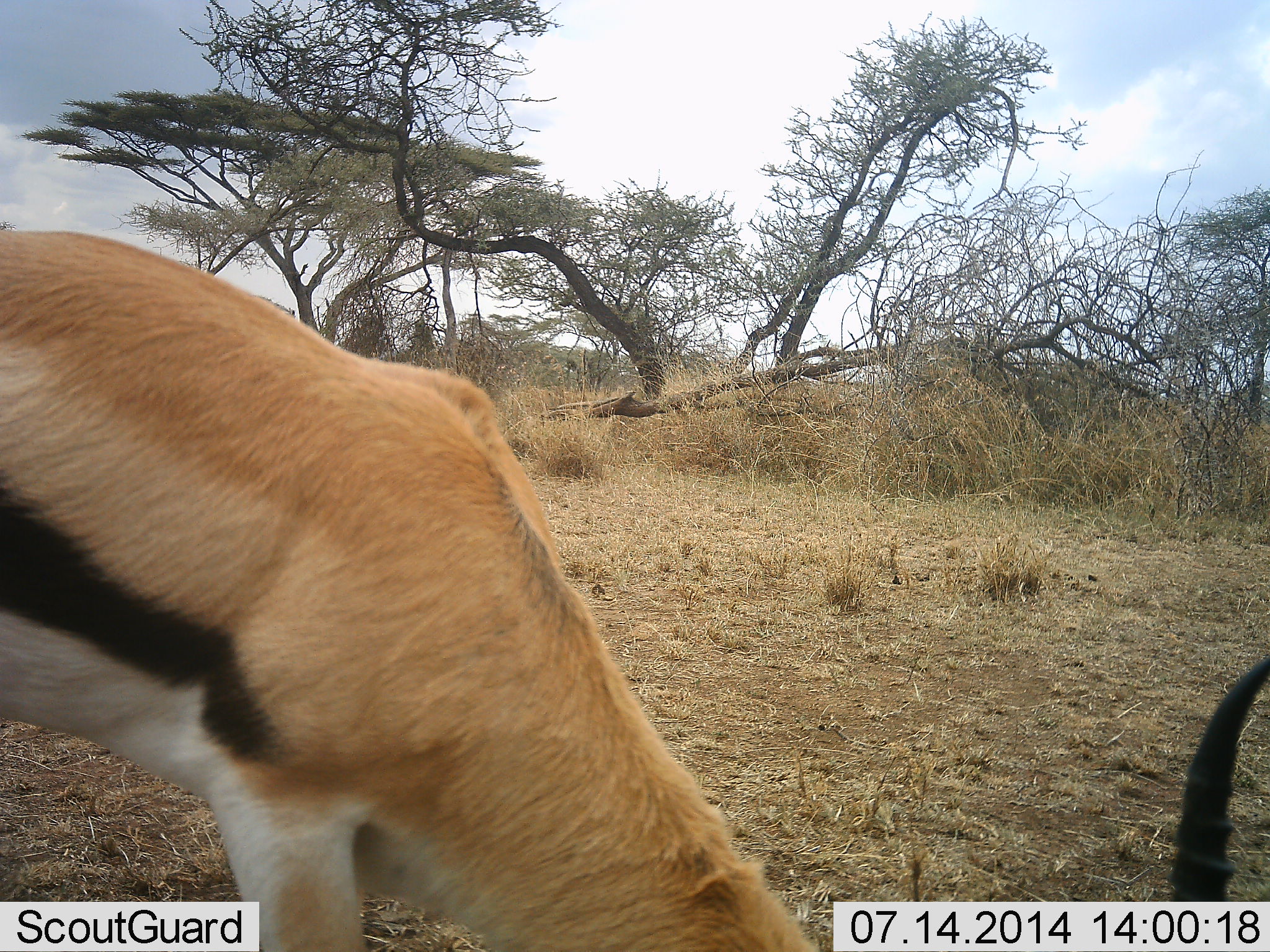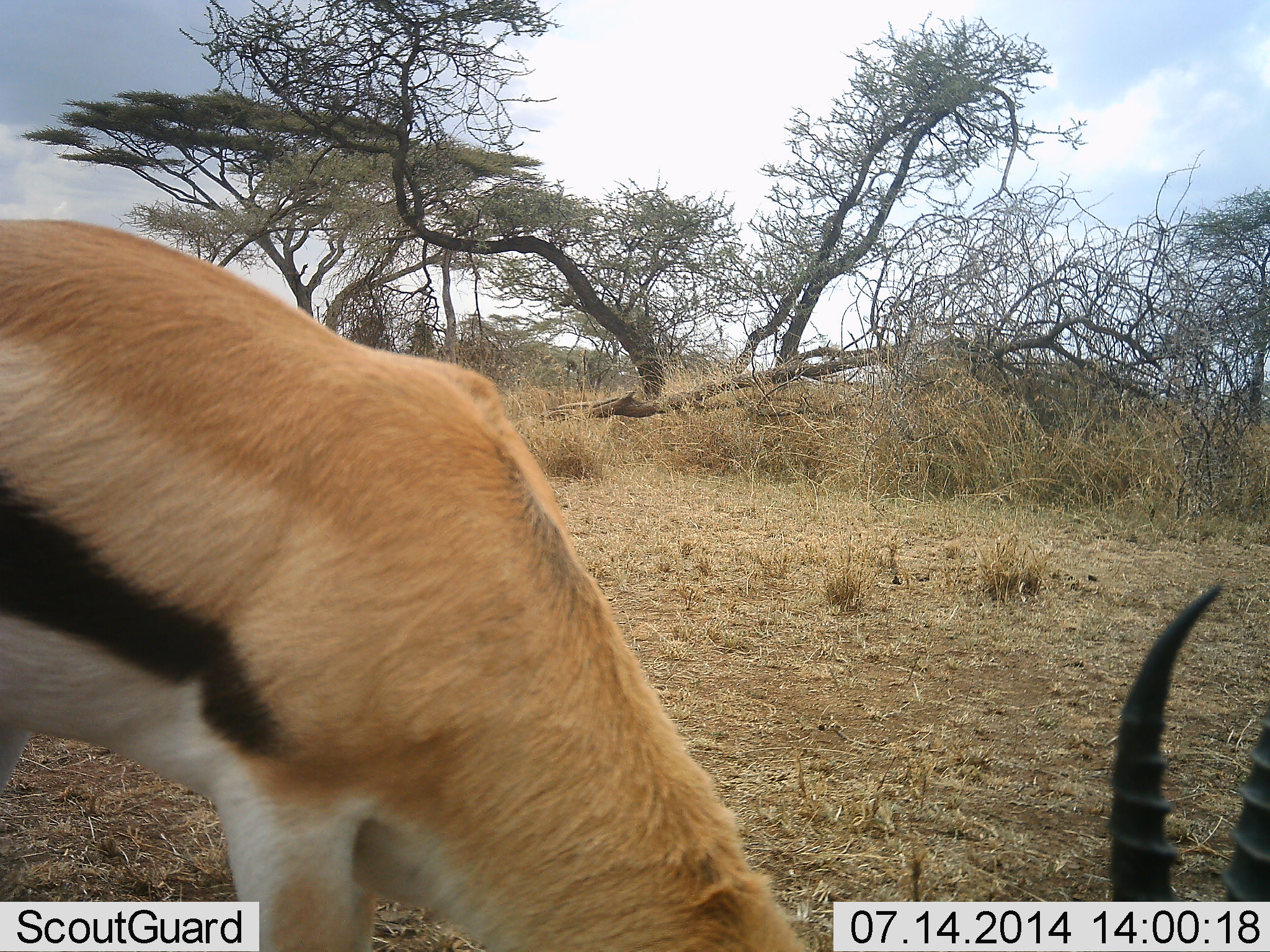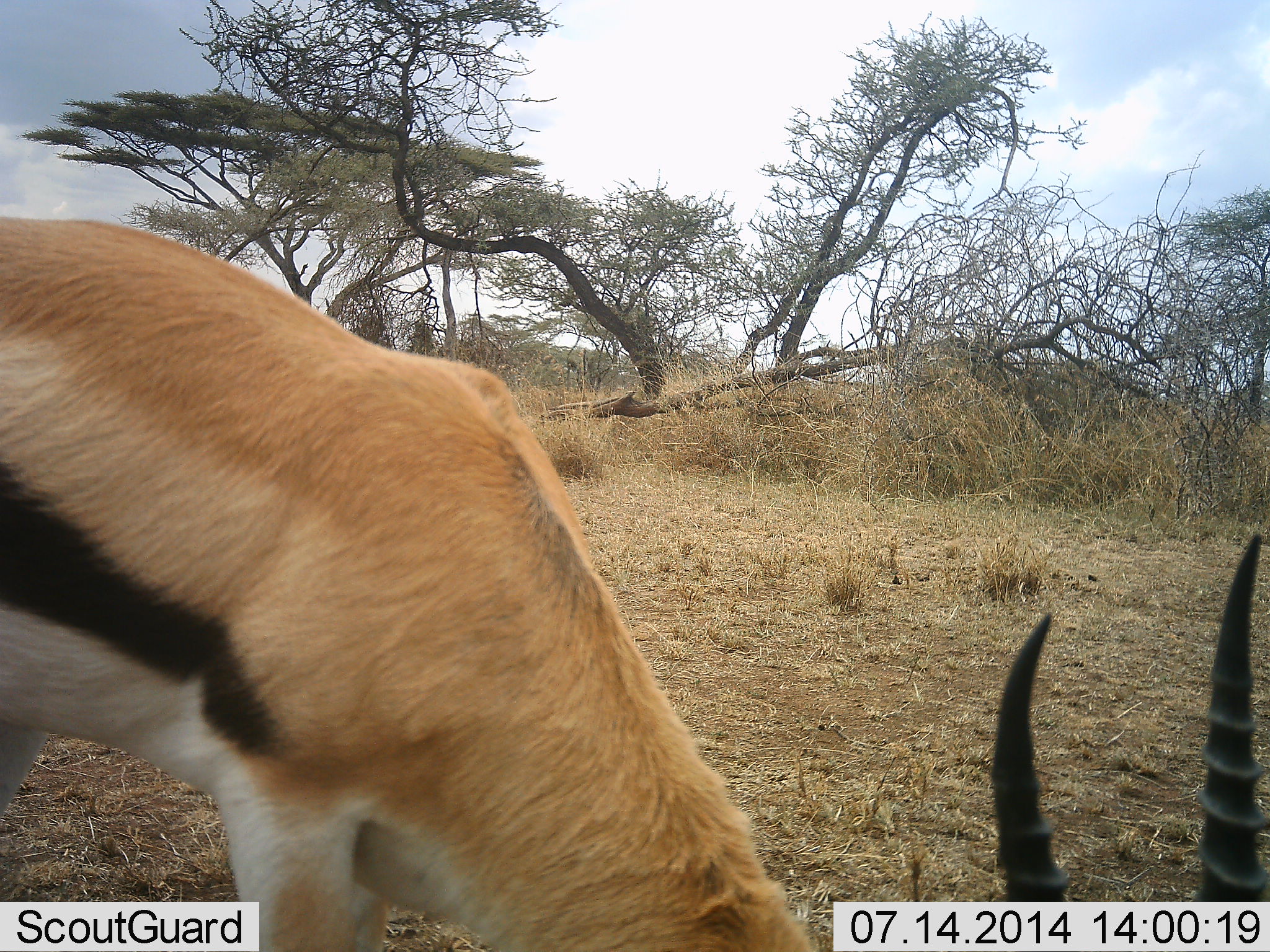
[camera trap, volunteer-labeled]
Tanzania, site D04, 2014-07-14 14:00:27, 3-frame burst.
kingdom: Animalia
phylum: Chordata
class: Mammalia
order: Artiodactyla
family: Bovidae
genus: Eudorcas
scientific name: Eudorcas thomsonii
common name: thomson's gazelle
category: gazellethomsons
Gazellethomsons (thomson's gazelle) (Eudorcas thomsonii), count 1. Behavior (volunteer vote fractions): standing 20%, resting 0%, moving 0%, interacting 0%. Young present (vote fraction): 0%. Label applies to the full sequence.